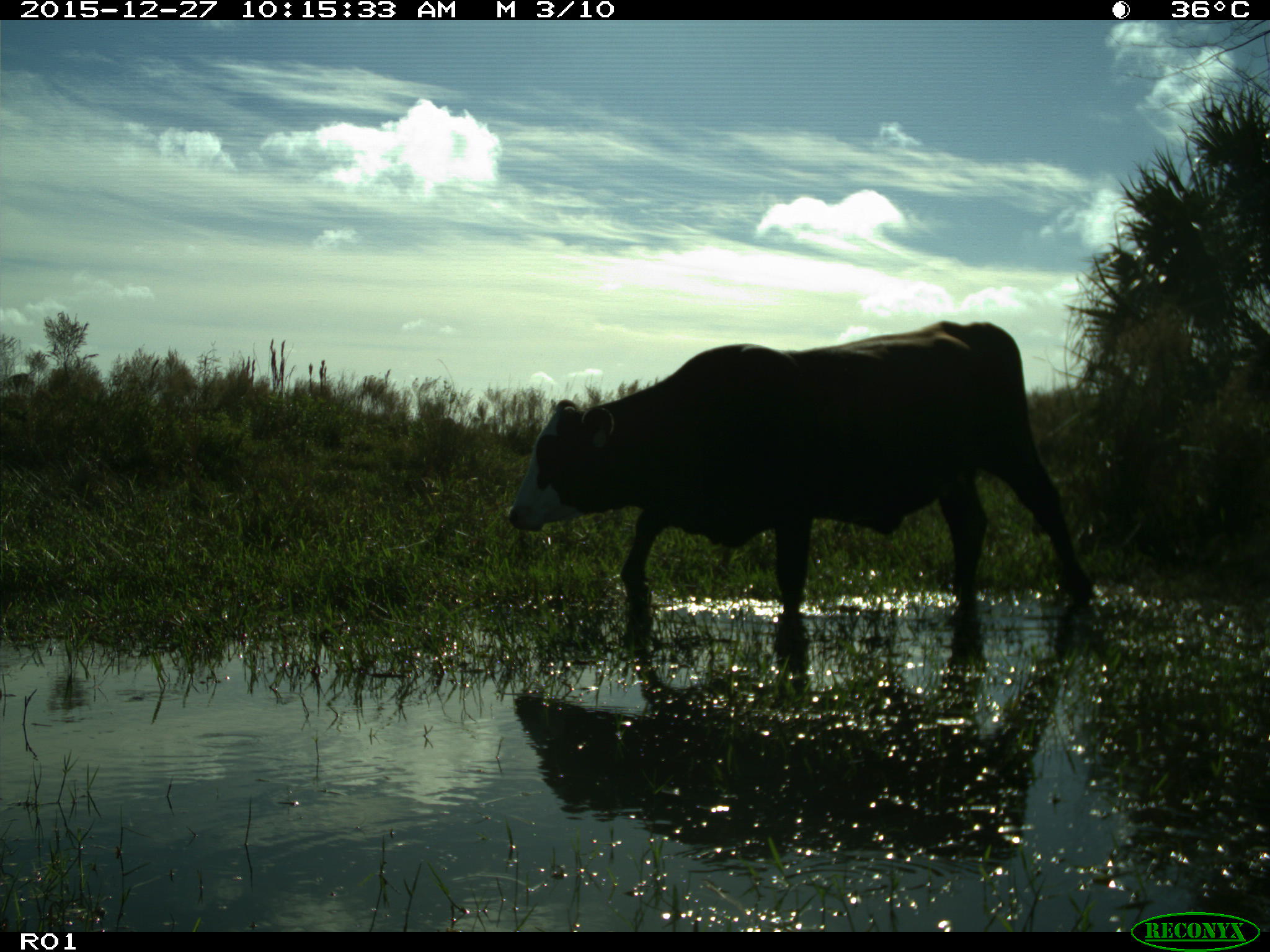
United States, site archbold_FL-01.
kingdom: Animalia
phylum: Chordata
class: Mammalia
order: Artiodactyla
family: Bovidae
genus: Bos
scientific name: Bos taurus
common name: domestic cow